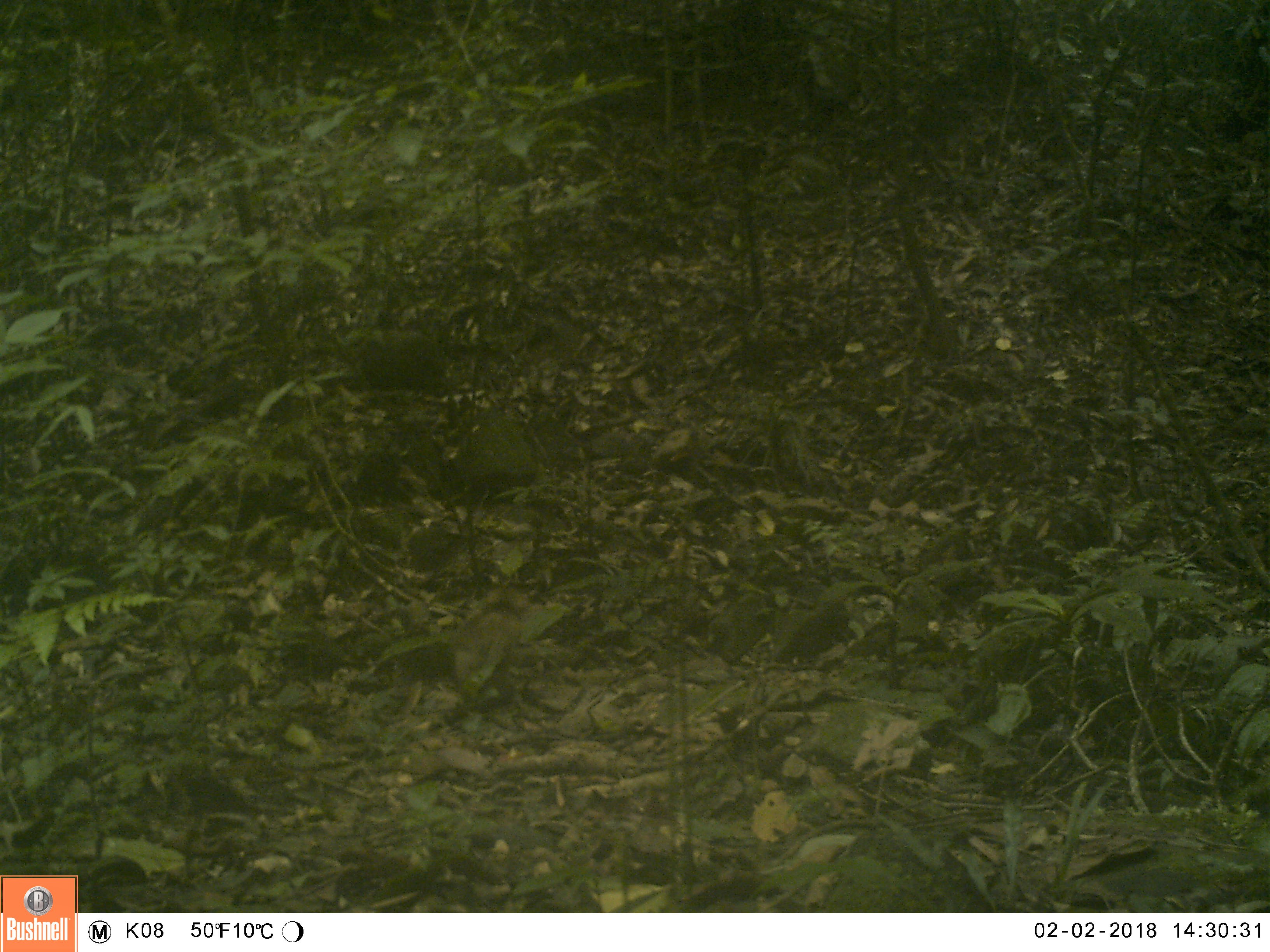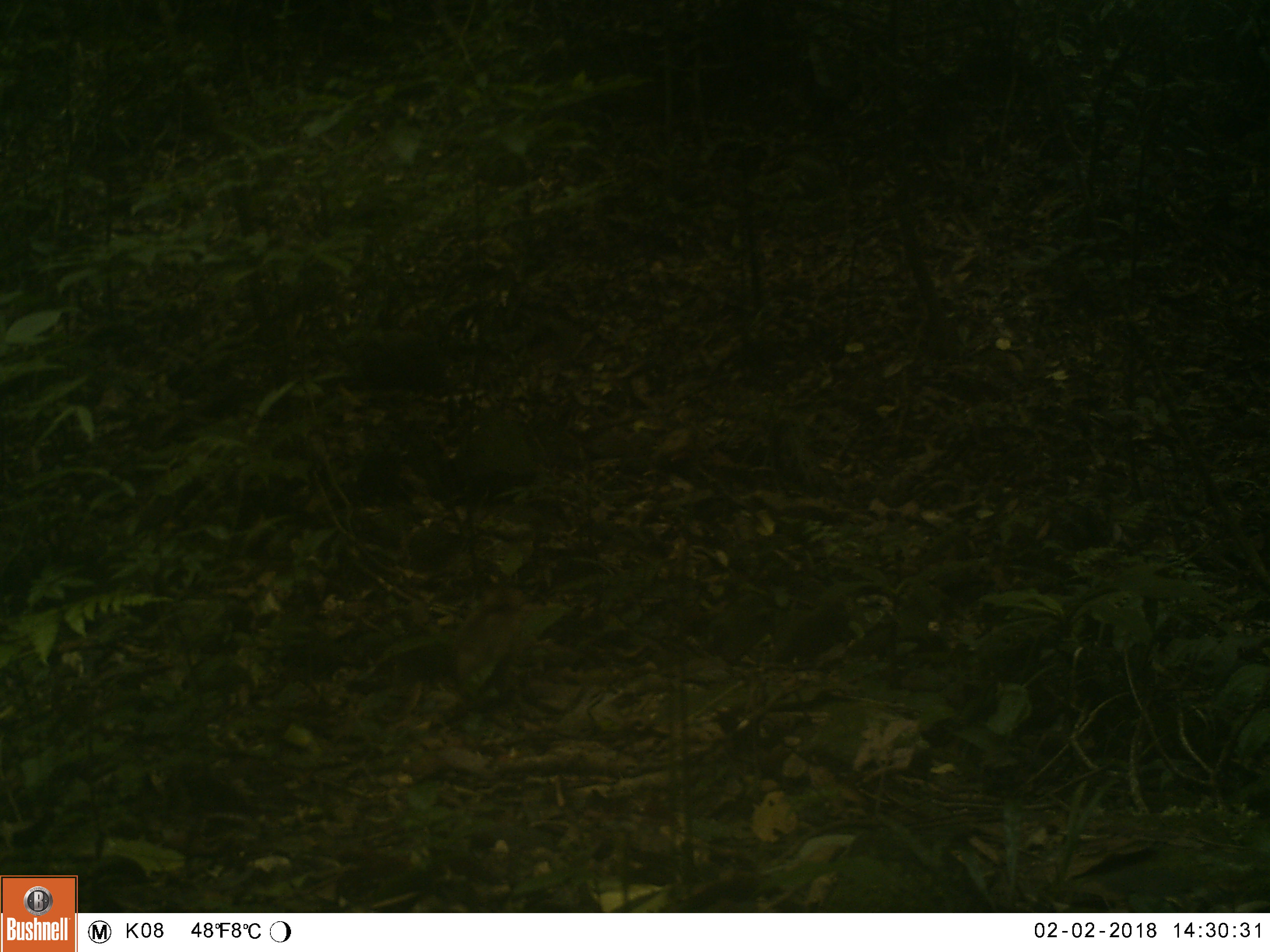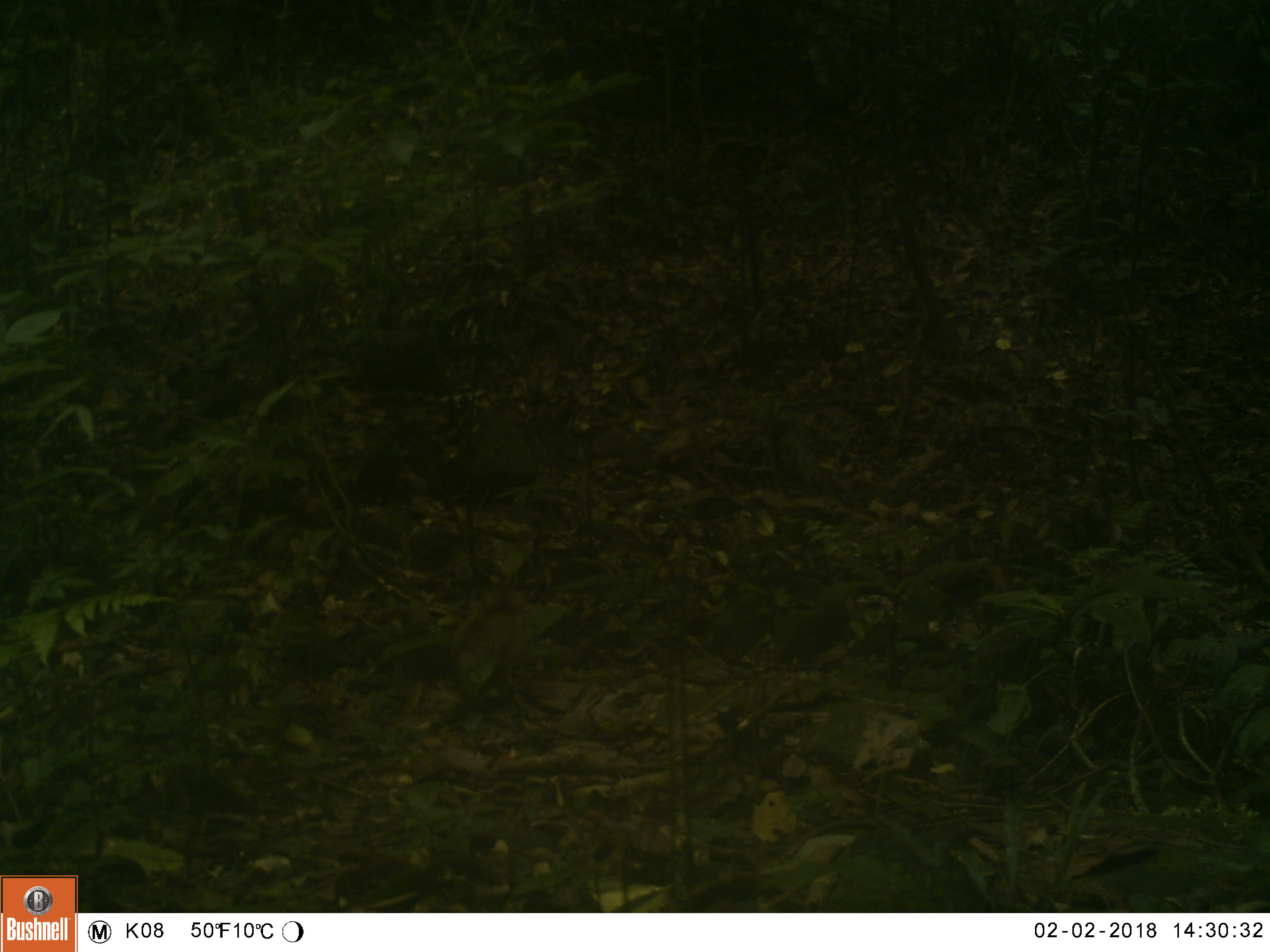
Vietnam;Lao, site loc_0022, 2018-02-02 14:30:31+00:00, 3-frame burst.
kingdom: Animalia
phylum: Chordata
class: Mammalia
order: Primates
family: Cercopithecidae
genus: Macaca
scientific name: Macaca nemestrina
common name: pig-tailed macaque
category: pig tailed macaque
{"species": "pig tailed macaque (pig-tailed macaque) (Macaca nemestrina)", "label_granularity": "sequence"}